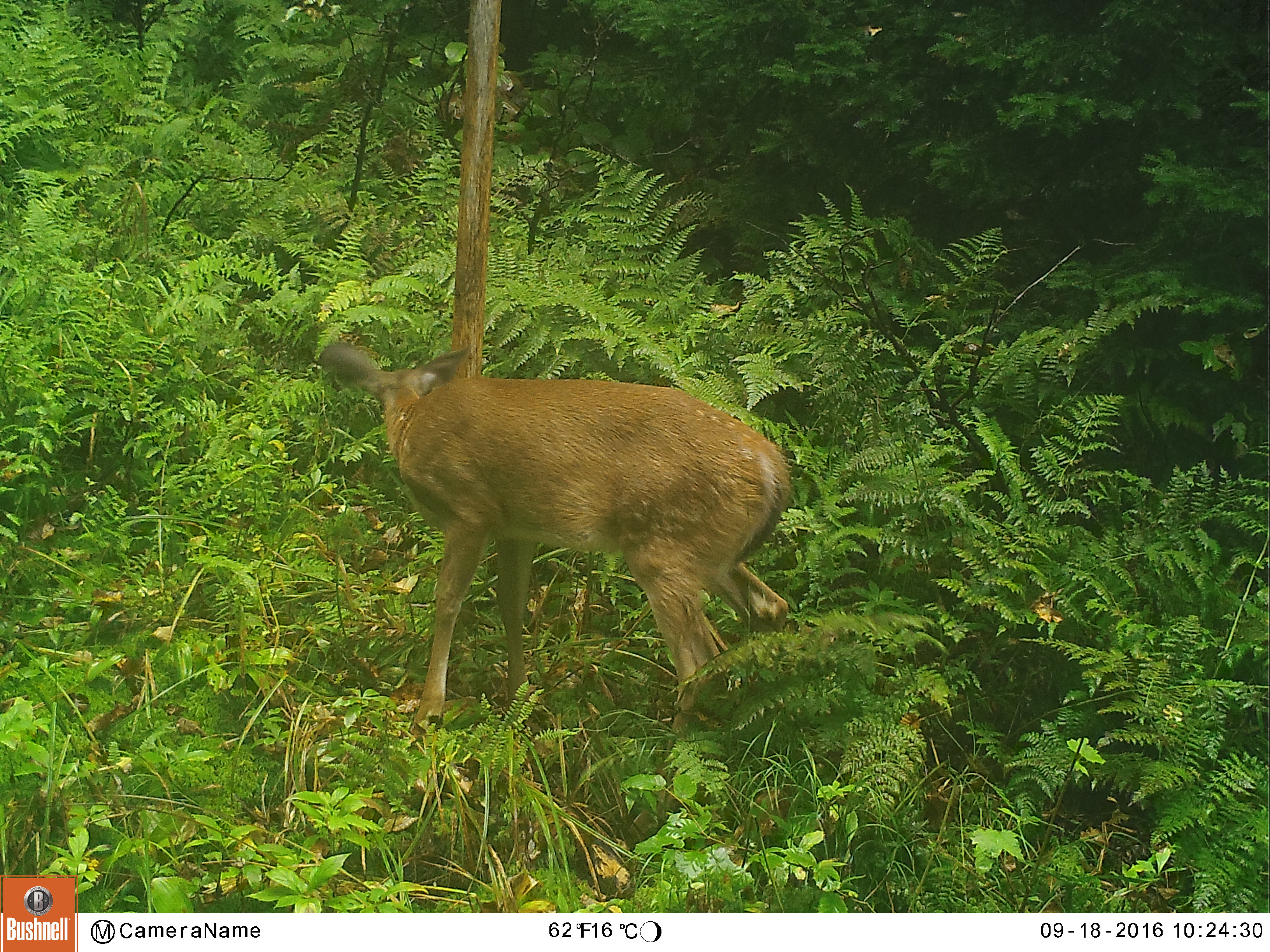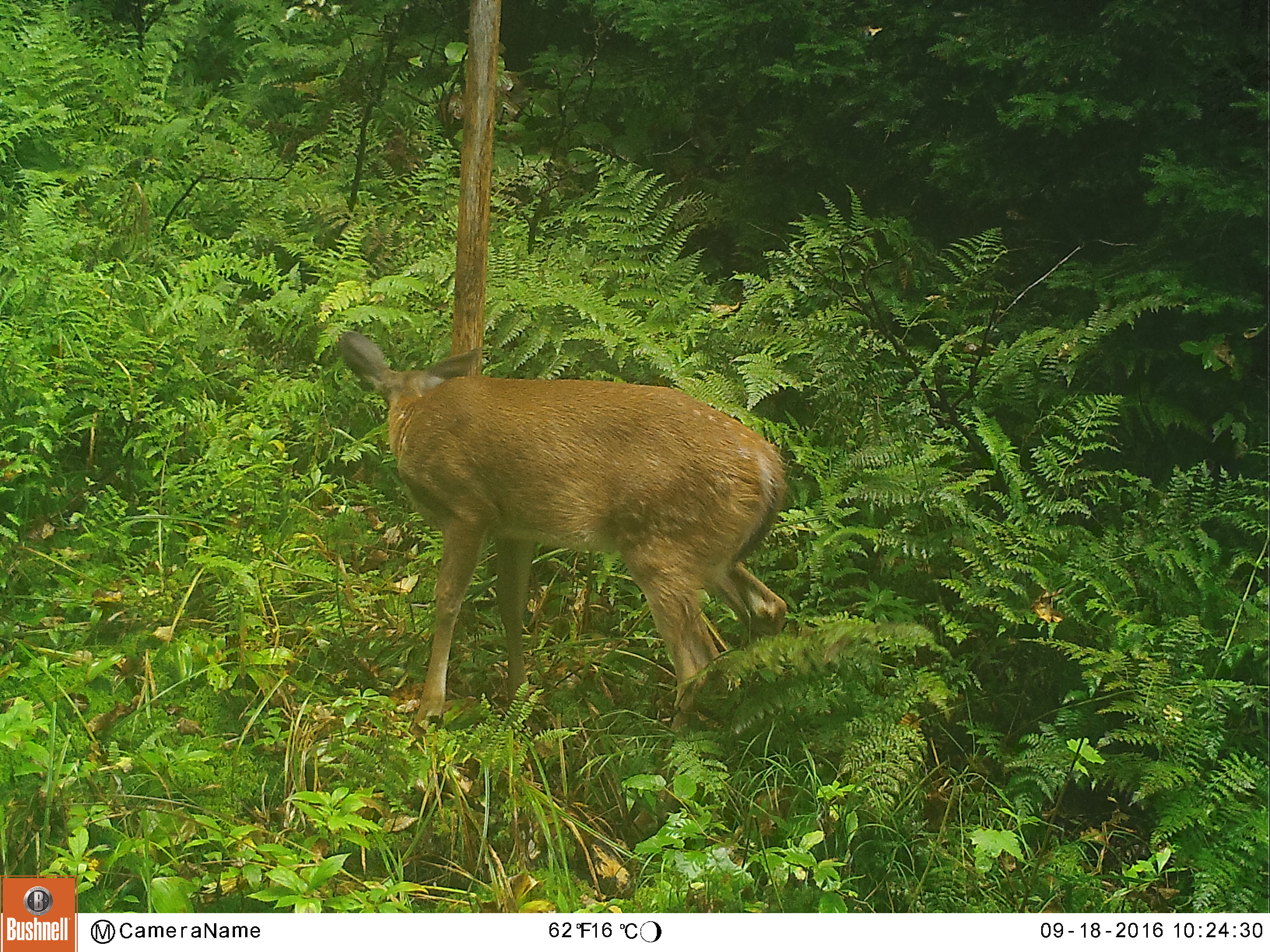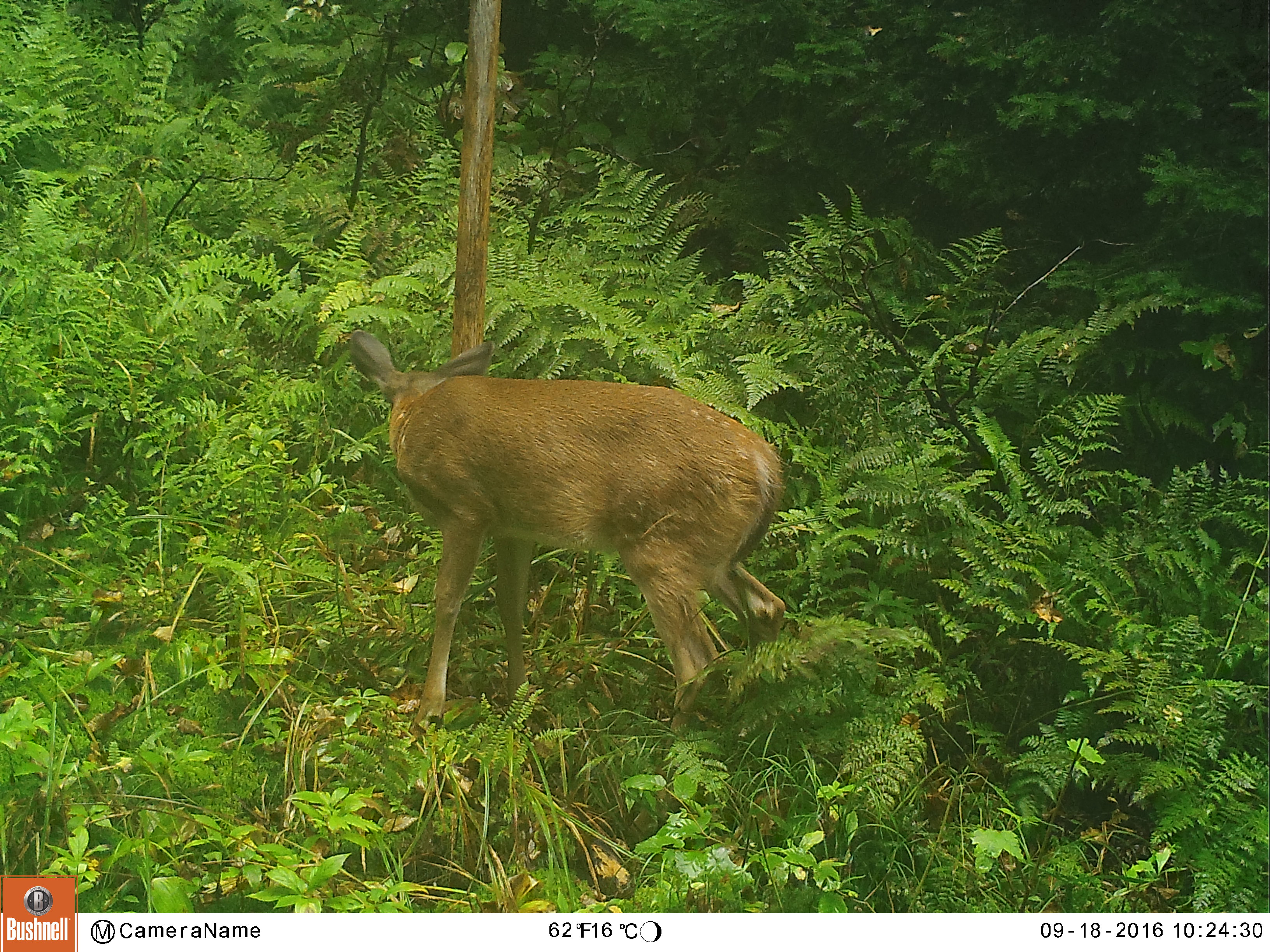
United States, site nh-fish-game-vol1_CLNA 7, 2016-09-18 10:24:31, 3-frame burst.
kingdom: Animalia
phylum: Chordata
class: Mammalia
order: Artiodactyla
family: Cervidae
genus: Odocoileus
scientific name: Odocoileus virginianus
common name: white-tailed deer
White-tailed deer (Odocoileus virginianus).